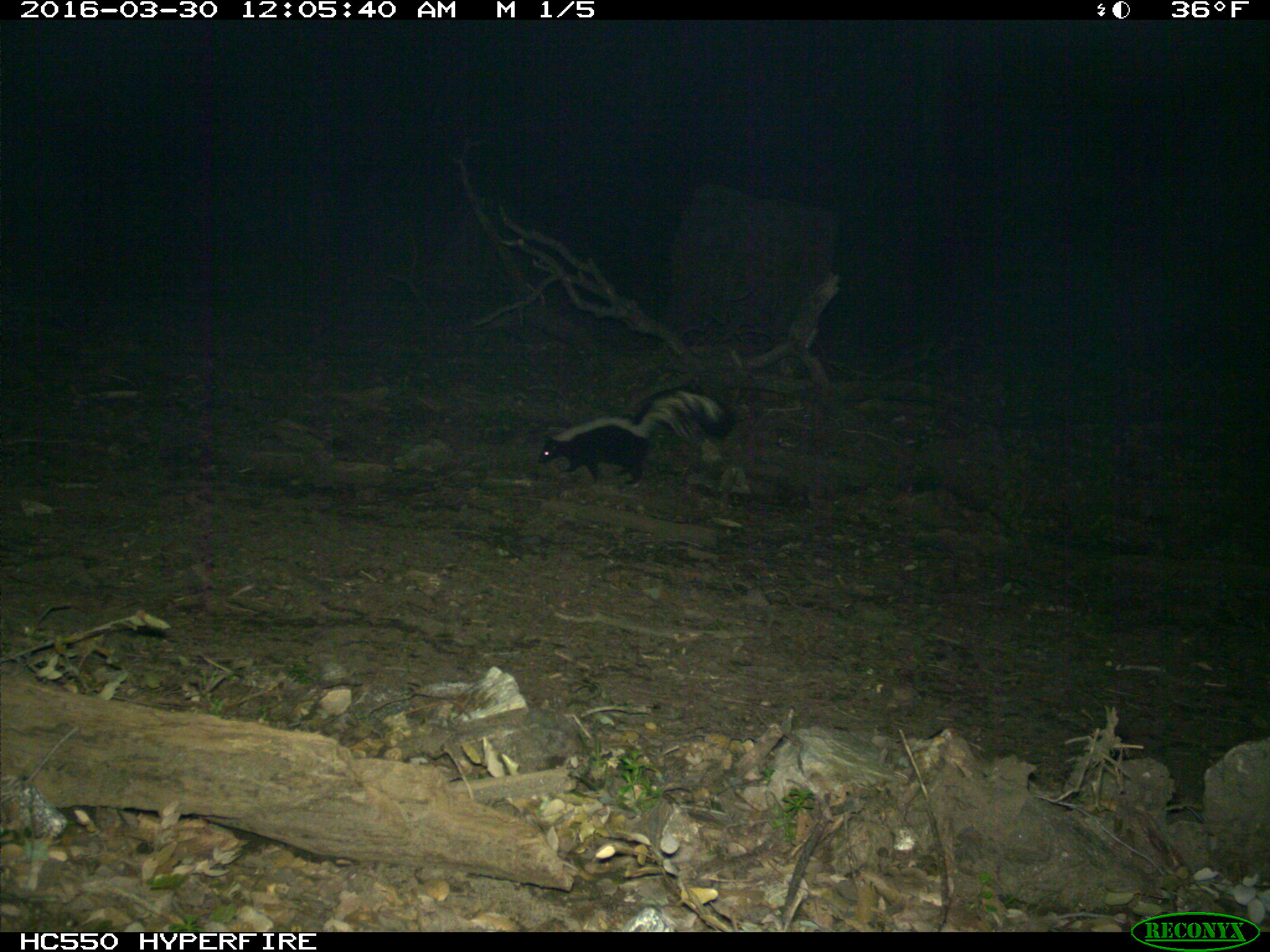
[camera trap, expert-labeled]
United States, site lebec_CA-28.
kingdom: Animalia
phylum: Chordata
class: Mammalia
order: Carnivora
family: Mephitidae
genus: Mephitis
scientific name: Mephitis mephitis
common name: striped skunk